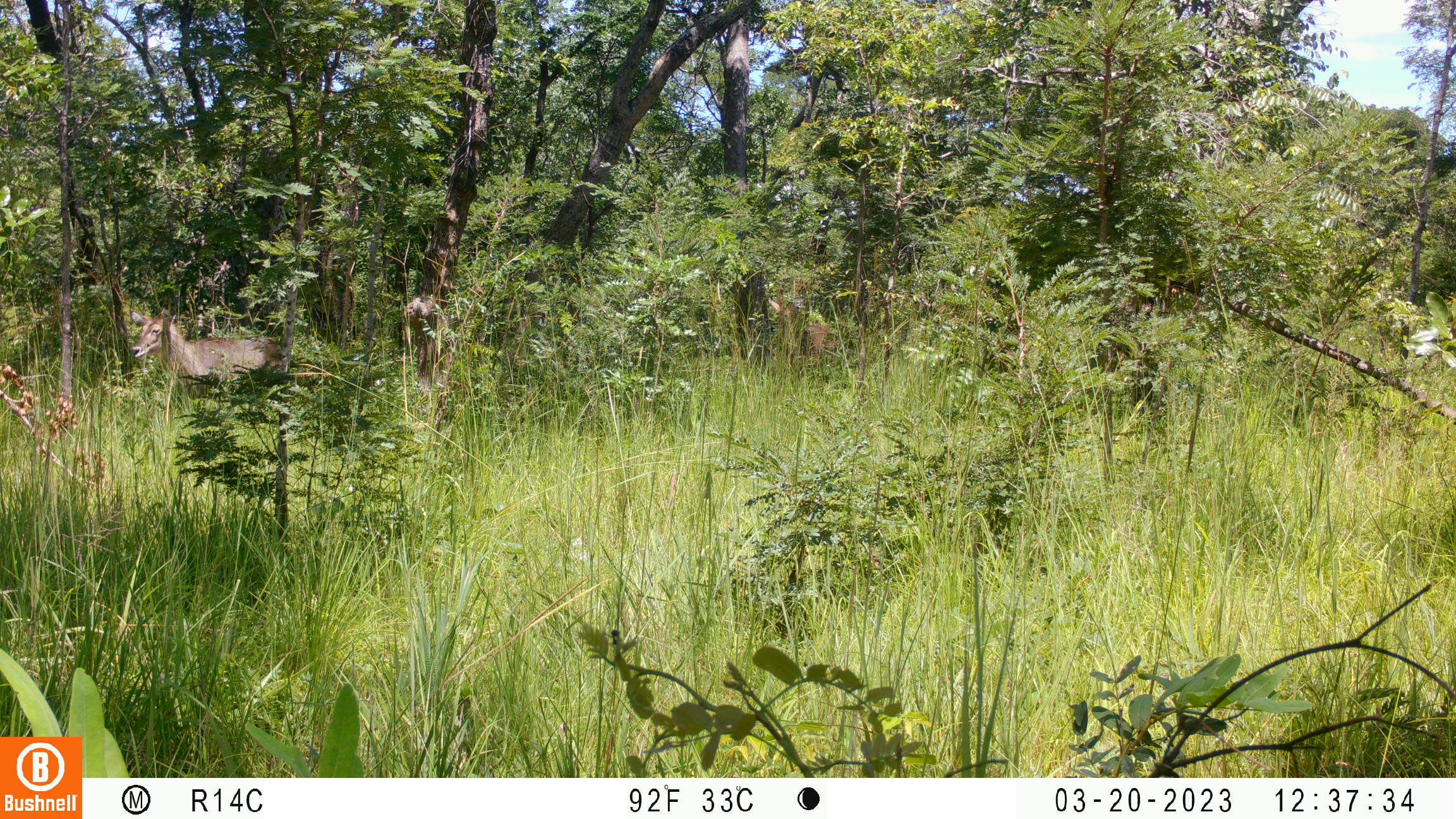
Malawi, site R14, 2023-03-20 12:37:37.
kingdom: Animalia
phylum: Chordata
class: Mammalia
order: Artiodactyla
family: Bovidae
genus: Kobus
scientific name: Kobus ellipsiprymnus ellipsiprymnus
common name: common waterbuck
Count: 1.